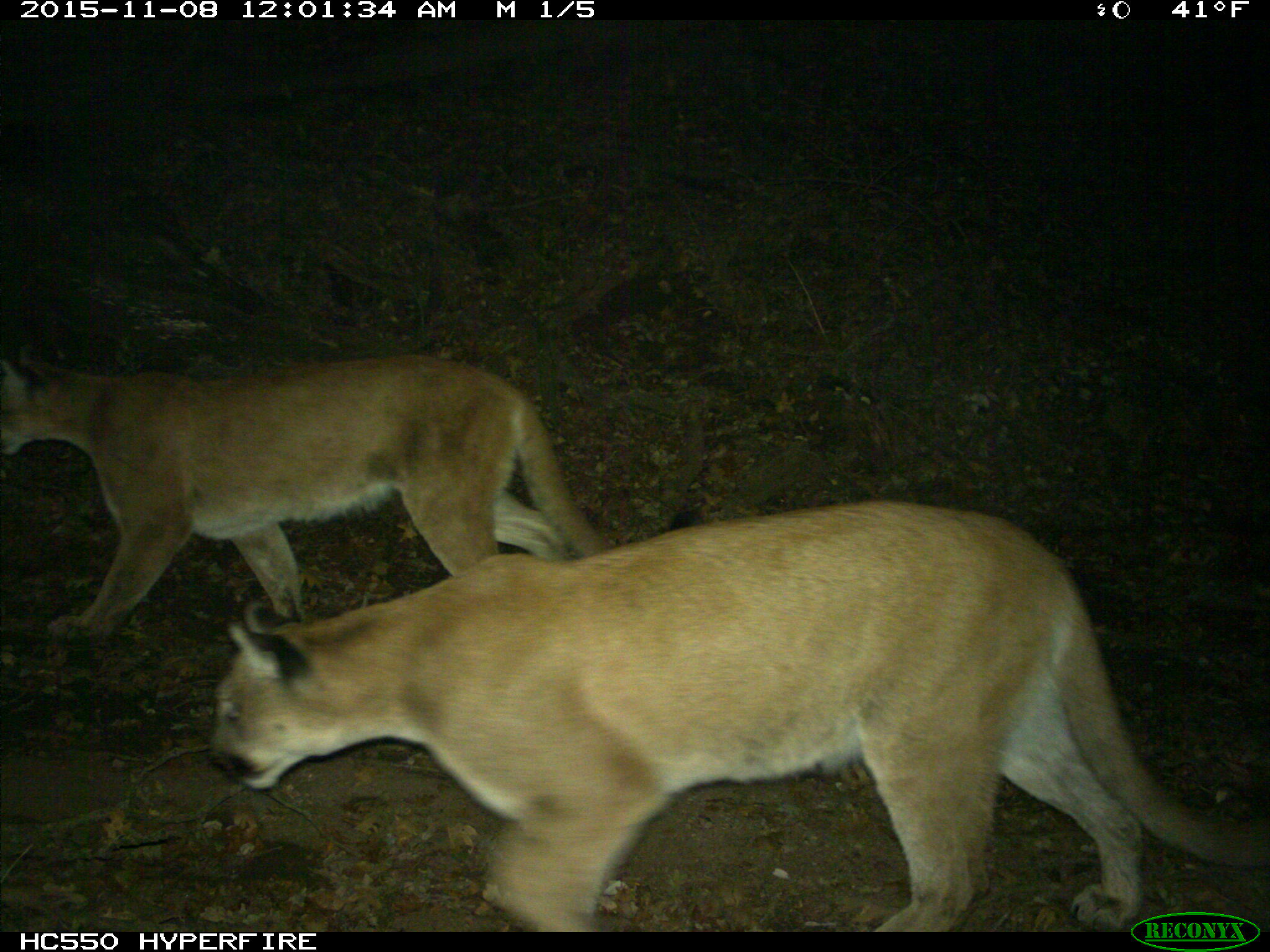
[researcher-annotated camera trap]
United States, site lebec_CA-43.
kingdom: Animalia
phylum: Chordata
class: Mammalia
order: Carnivora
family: Felidae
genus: Puma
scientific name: Puma concolor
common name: mountain lion